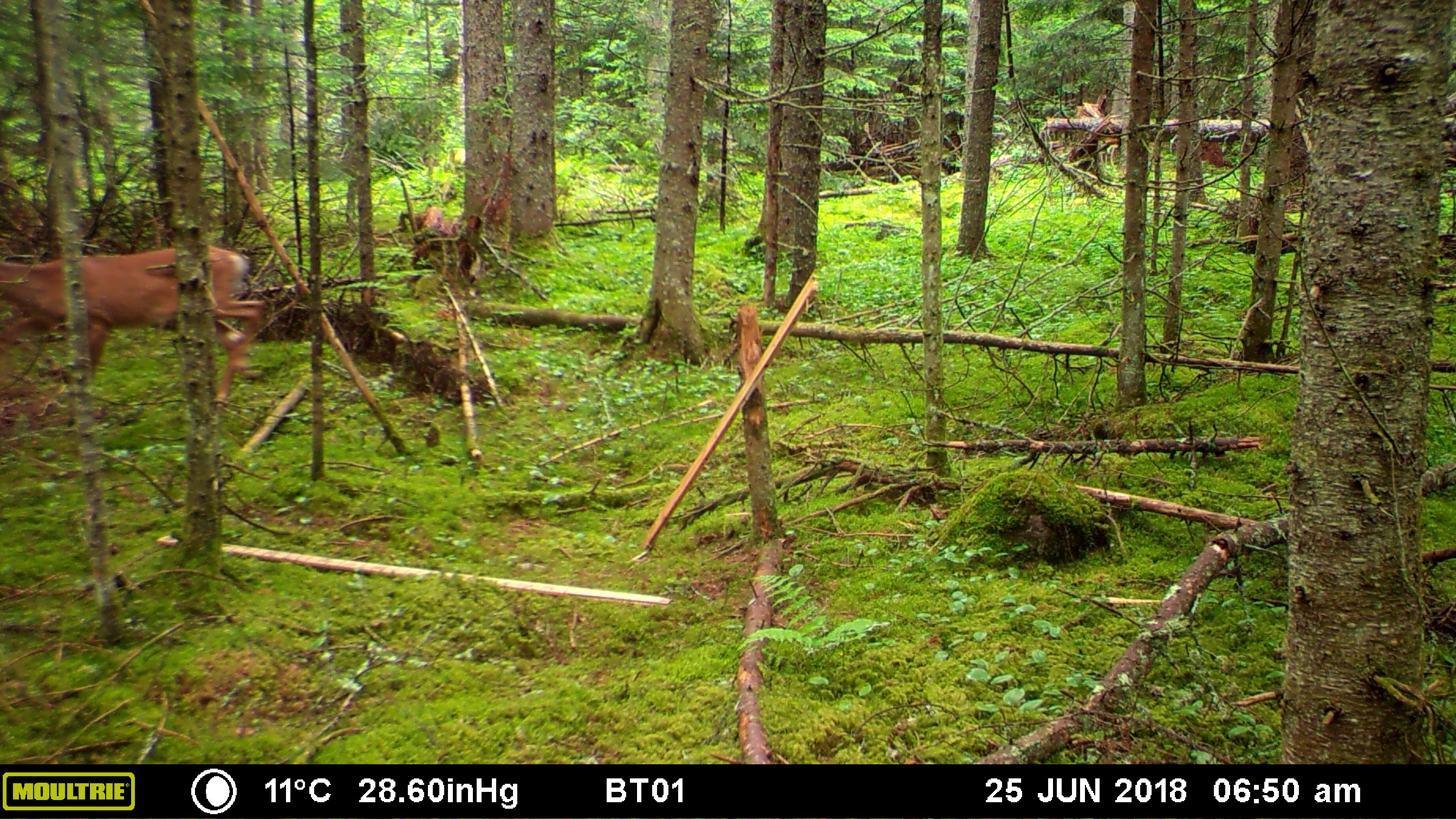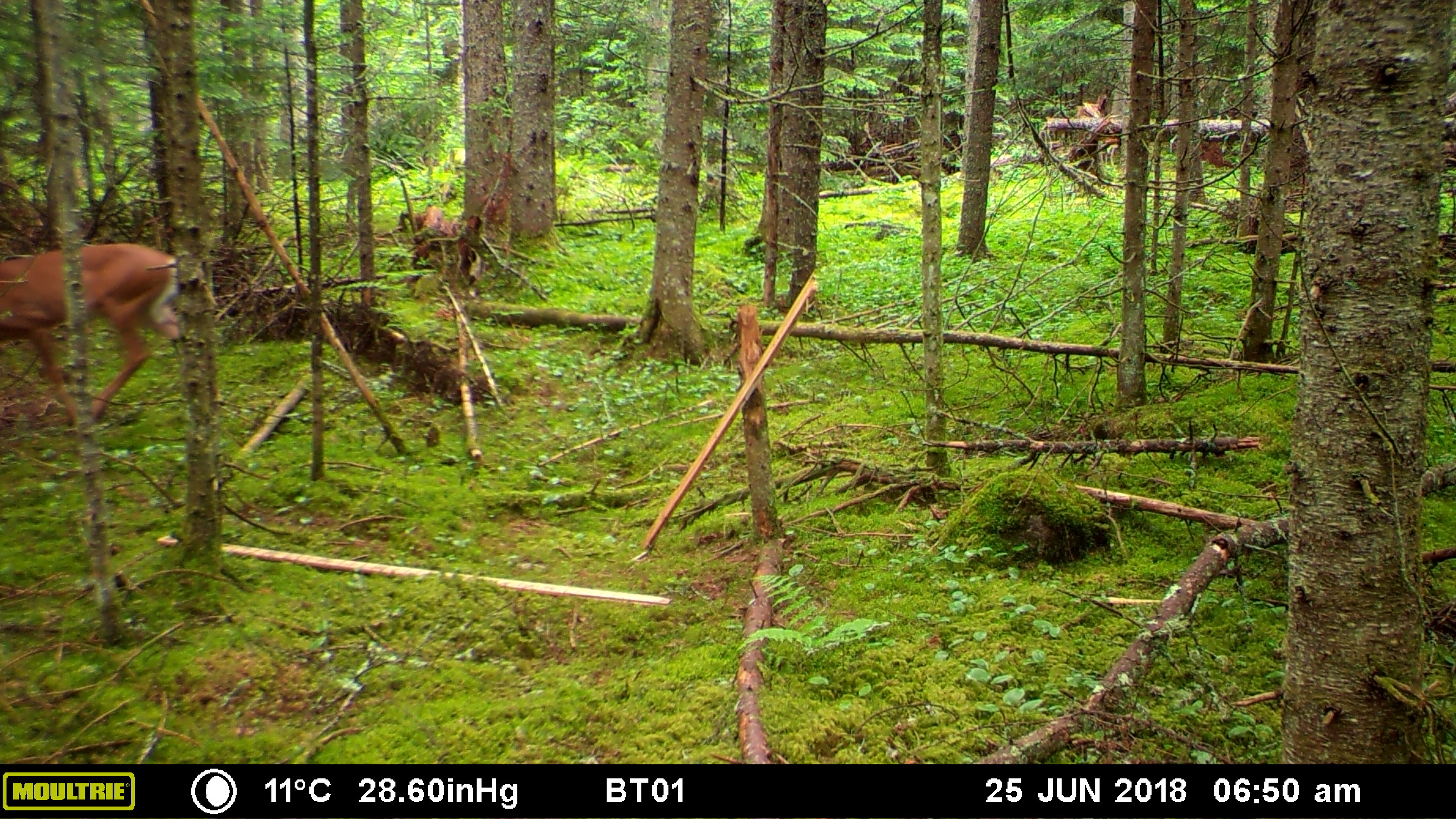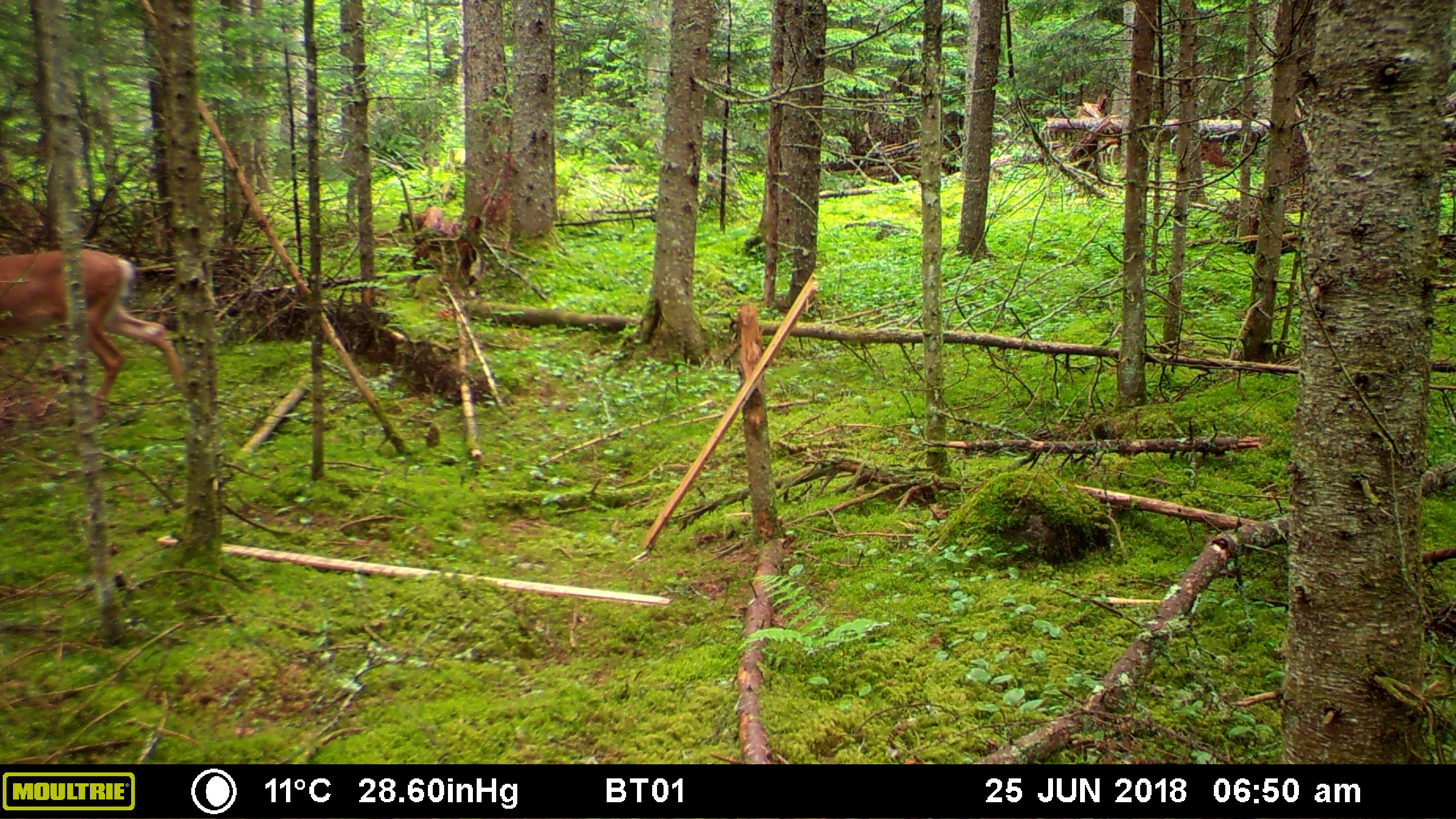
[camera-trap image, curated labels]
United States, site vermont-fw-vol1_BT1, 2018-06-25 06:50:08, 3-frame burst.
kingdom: Animalia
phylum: Chordata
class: Mammalia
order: Artiodactyla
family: Cervidae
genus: Odocoileus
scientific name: Odocoileus virginianus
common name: white-tailed deer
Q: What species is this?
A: White-tailed deer (Odocoileus virginianus).